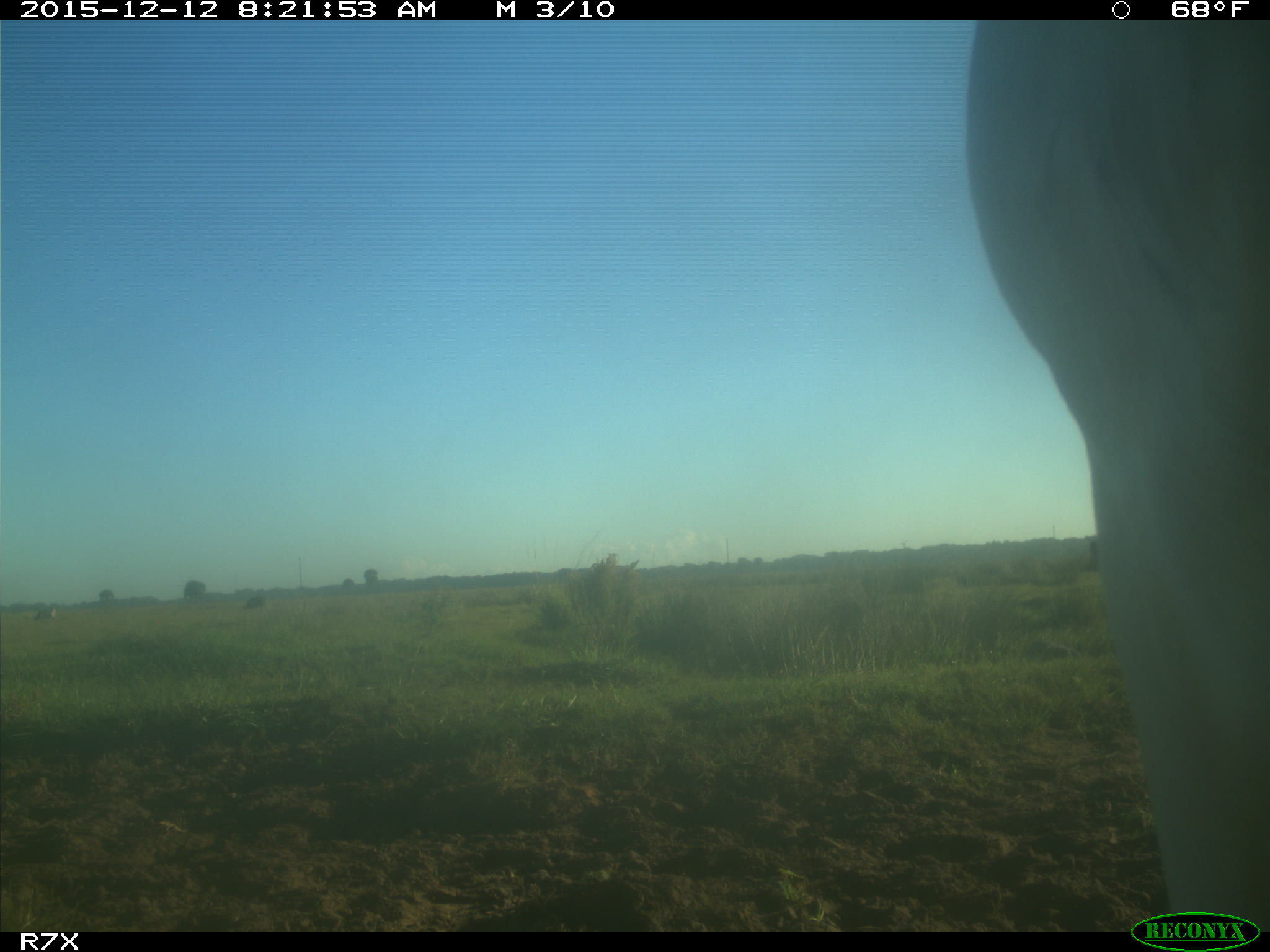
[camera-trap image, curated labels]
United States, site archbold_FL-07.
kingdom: Animalia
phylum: Chordata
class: Mammalia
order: Artiodactyla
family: Bovidae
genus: Bos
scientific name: Bos taurus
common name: domestic cow